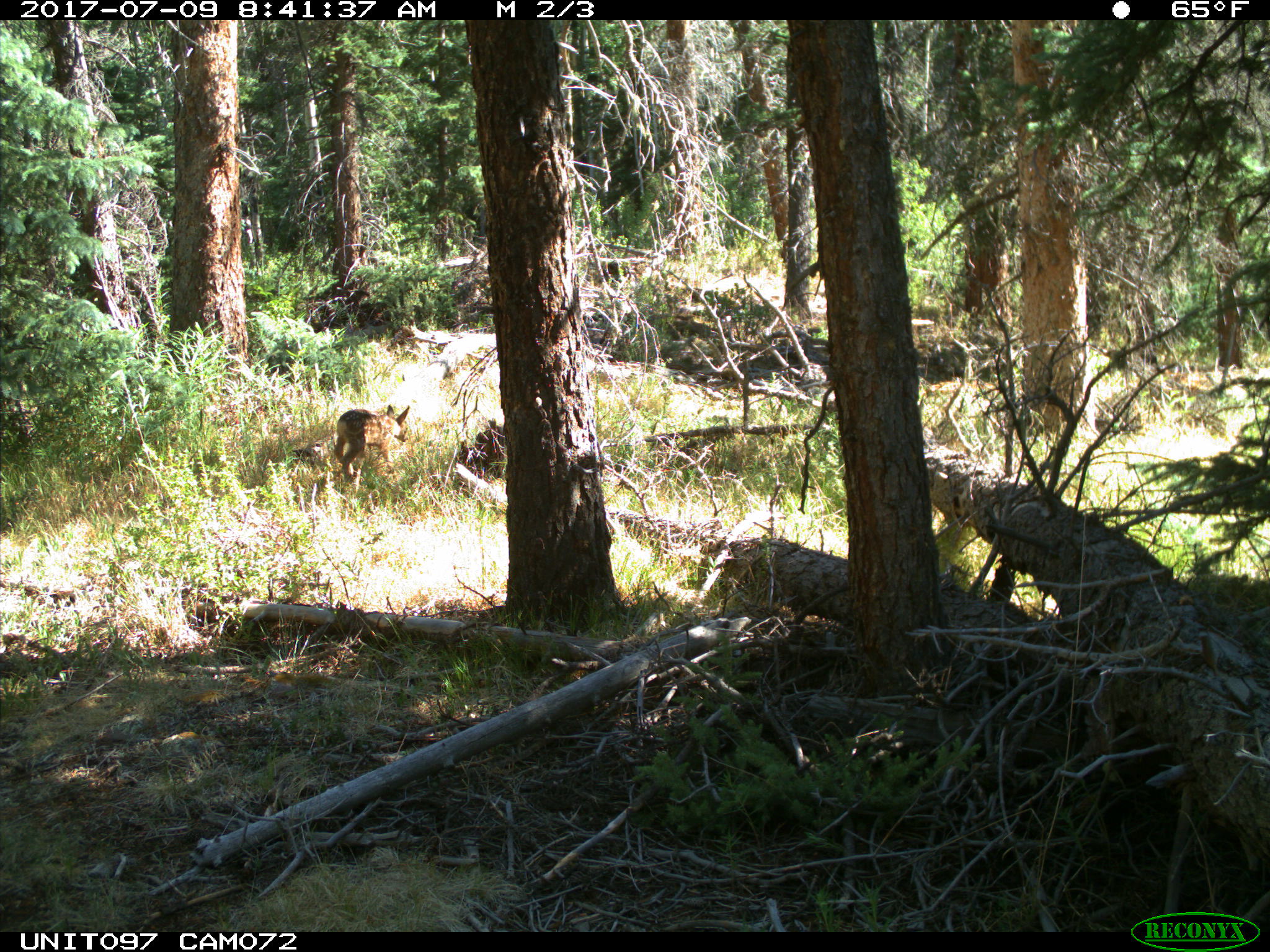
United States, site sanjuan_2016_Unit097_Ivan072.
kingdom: Animalia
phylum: Chordata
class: Mammalia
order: Artiodactyla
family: Cervidae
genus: Odocoileus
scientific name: Odocoileus hemionus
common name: mule deer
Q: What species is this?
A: Odocoileus hemionus (mule deer).